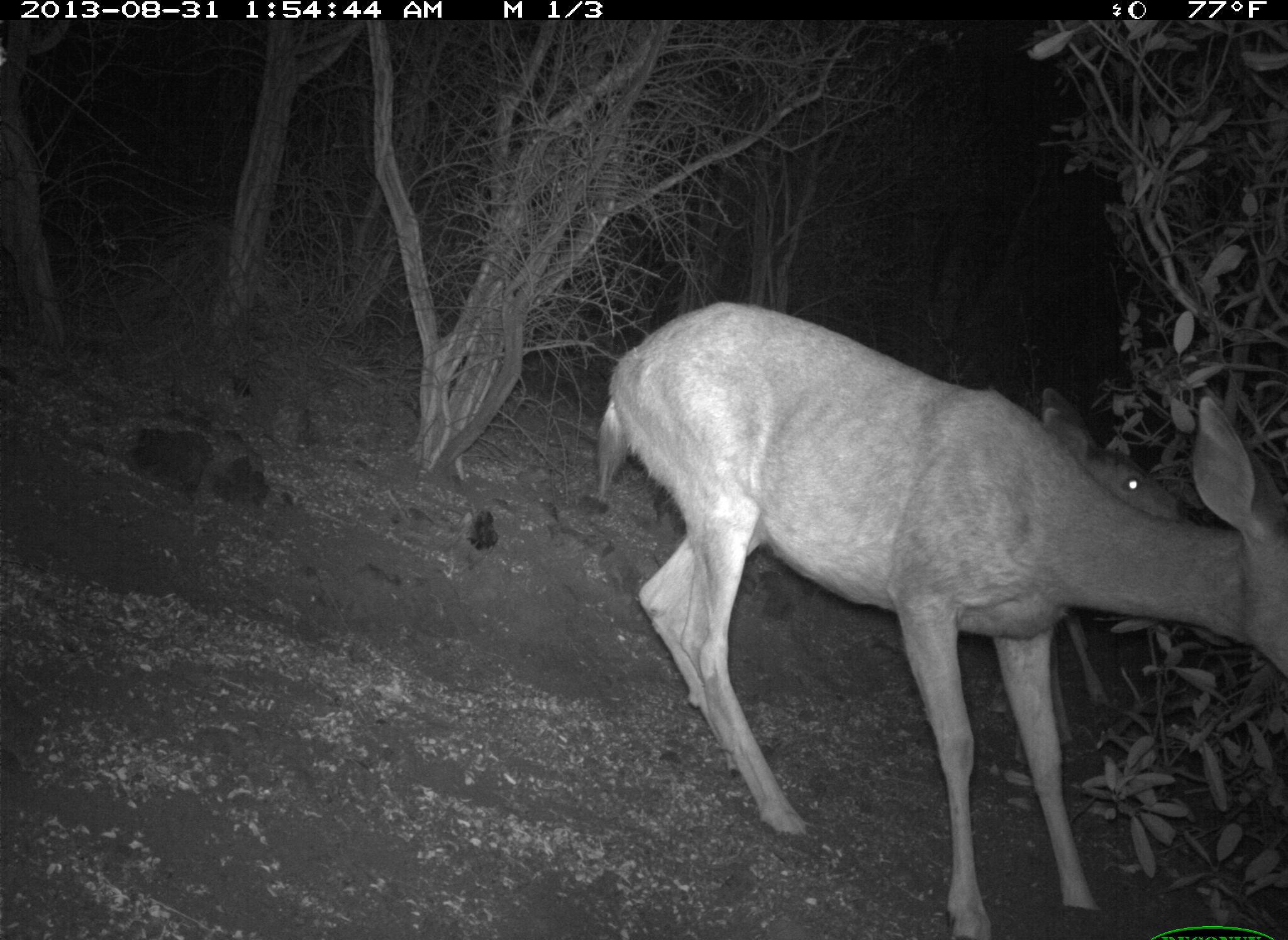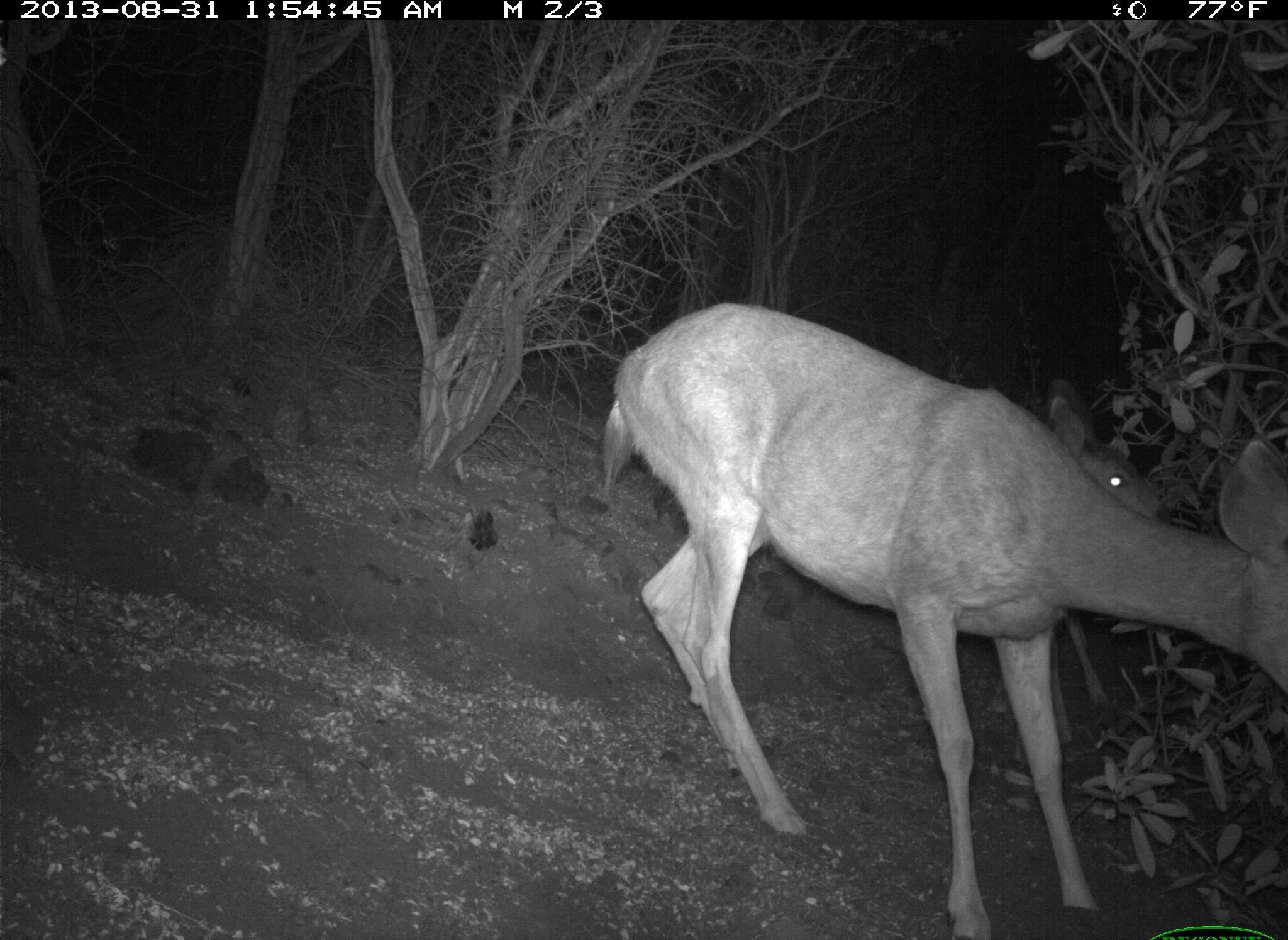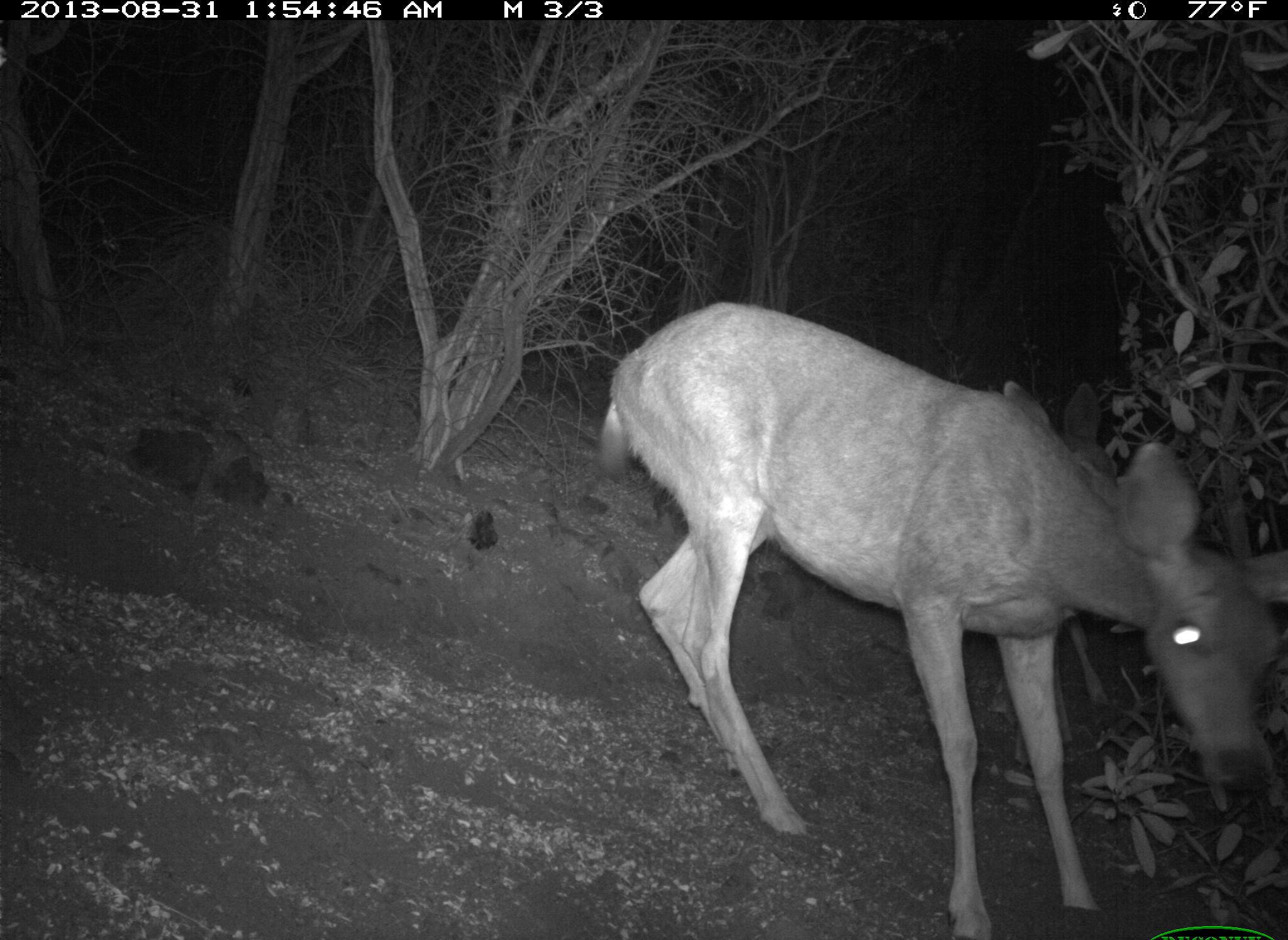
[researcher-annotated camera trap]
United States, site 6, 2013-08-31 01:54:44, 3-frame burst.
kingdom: Animalia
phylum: Chordata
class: Mammalia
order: Artiodactyla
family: Cervidae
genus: Odocoileus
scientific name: Odocoileus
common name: deer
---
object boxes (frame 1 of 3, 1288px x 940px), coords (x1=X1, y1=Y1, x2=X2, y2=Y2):
deer: (x1=588, y1=300, x2=1288, y2=940); (x1=1023, y1=383, x2=1197, y2=765)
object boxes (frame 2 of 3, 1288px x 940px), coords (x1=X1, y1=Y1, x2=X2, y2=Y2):
deer: (x1=590, y1=302, x2=1288, y2=940); (x1=999, y1=373, x2=1194, y2=762)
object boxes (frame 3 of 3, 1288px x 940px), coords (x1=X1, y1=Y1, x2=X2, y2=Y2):
deer: (x1=588, y1=306, x2=1288, y2=940); (x1=993, y1=368, x2=1152, y2=792)